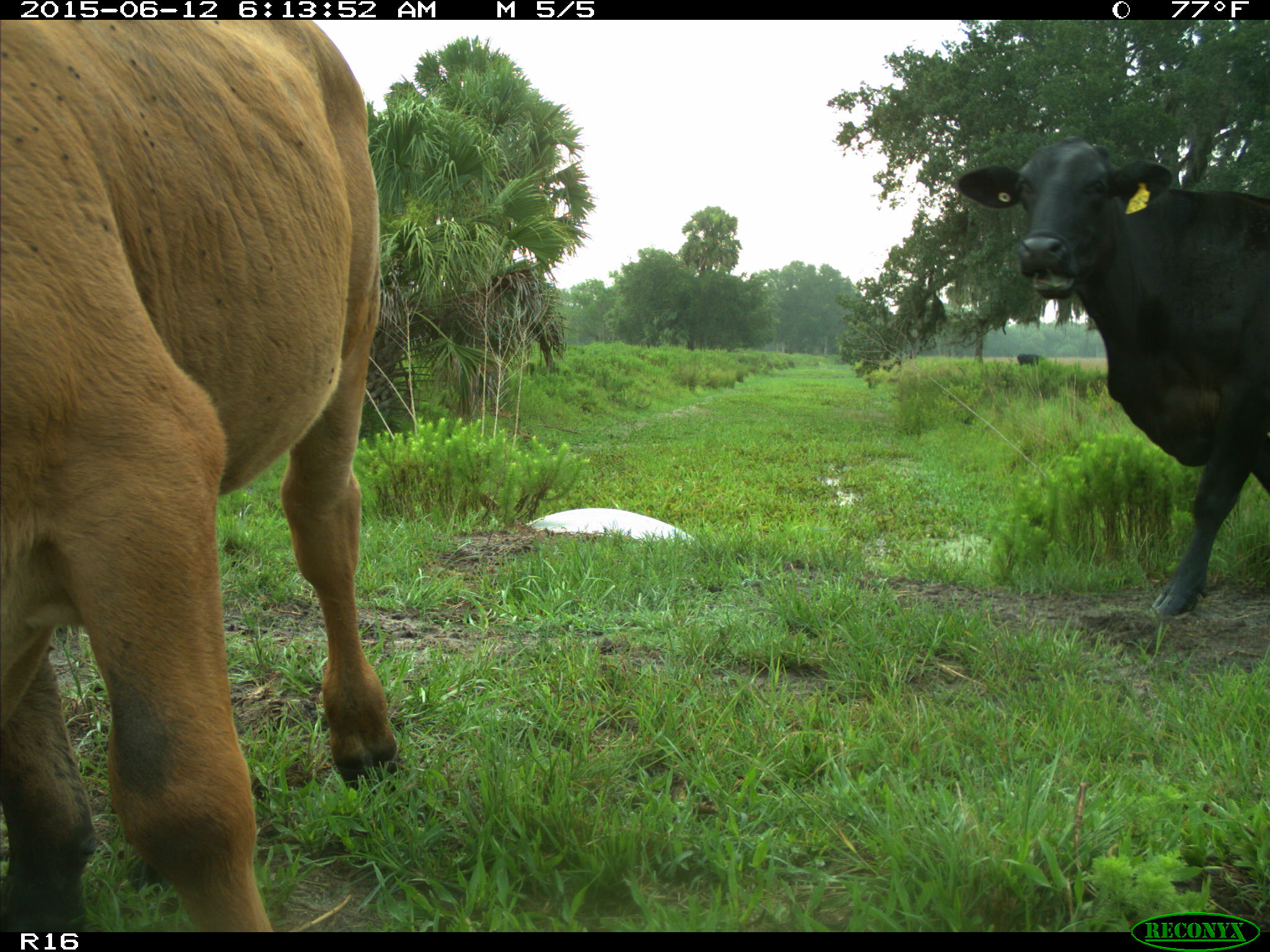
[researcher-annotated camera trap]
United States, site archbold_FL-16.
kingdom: Animalia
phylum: Chordata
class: Mammalia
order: Artiodactyla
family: Bovidae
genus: Bos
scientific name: Bos taurus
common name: domestic cow